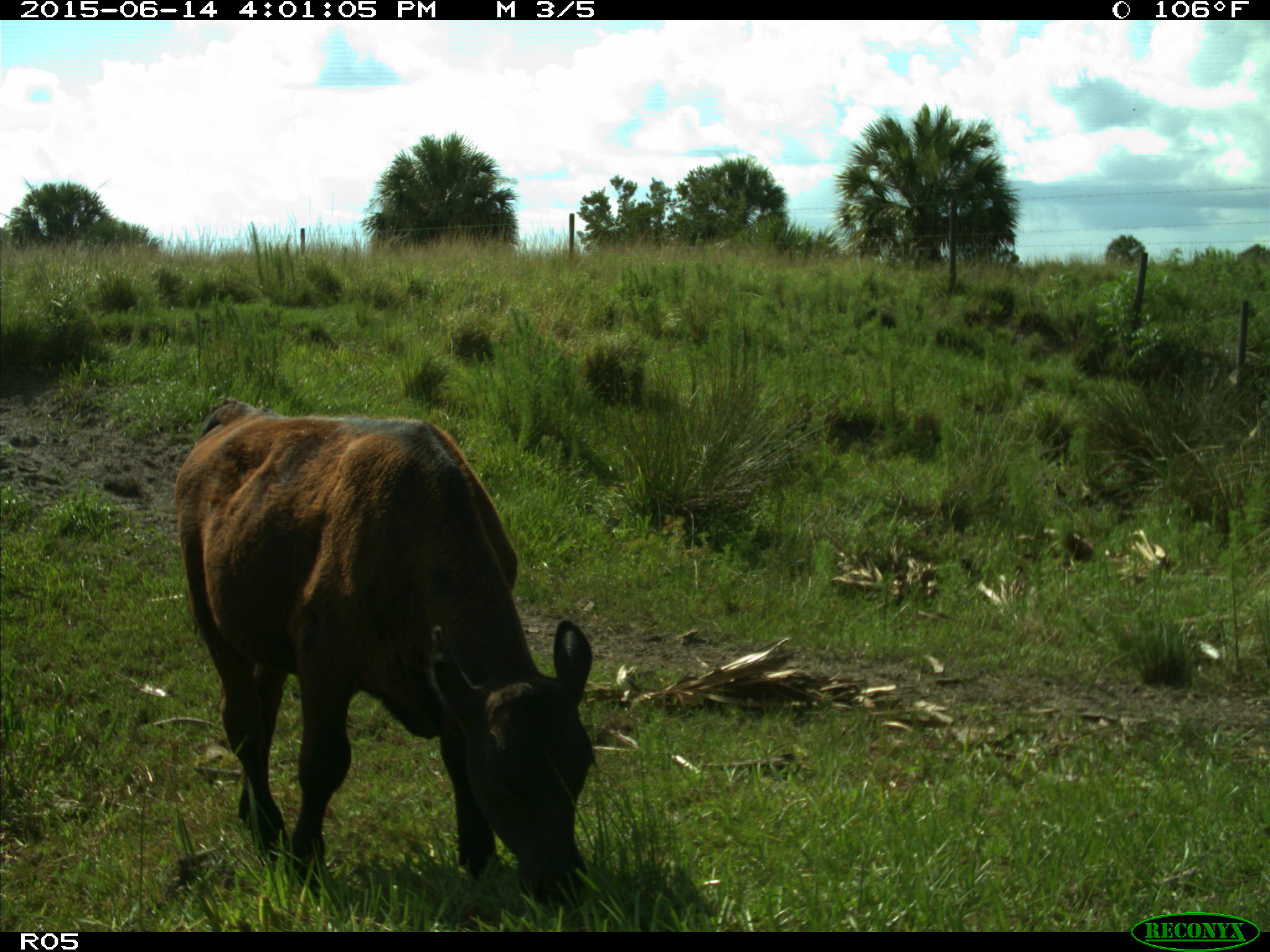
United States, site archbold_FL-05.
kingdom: Animalia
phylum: Chordata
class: Mammalia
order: Artiodactyla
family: Bovidae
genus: Bos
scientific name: Bos taurus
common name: domestic cow